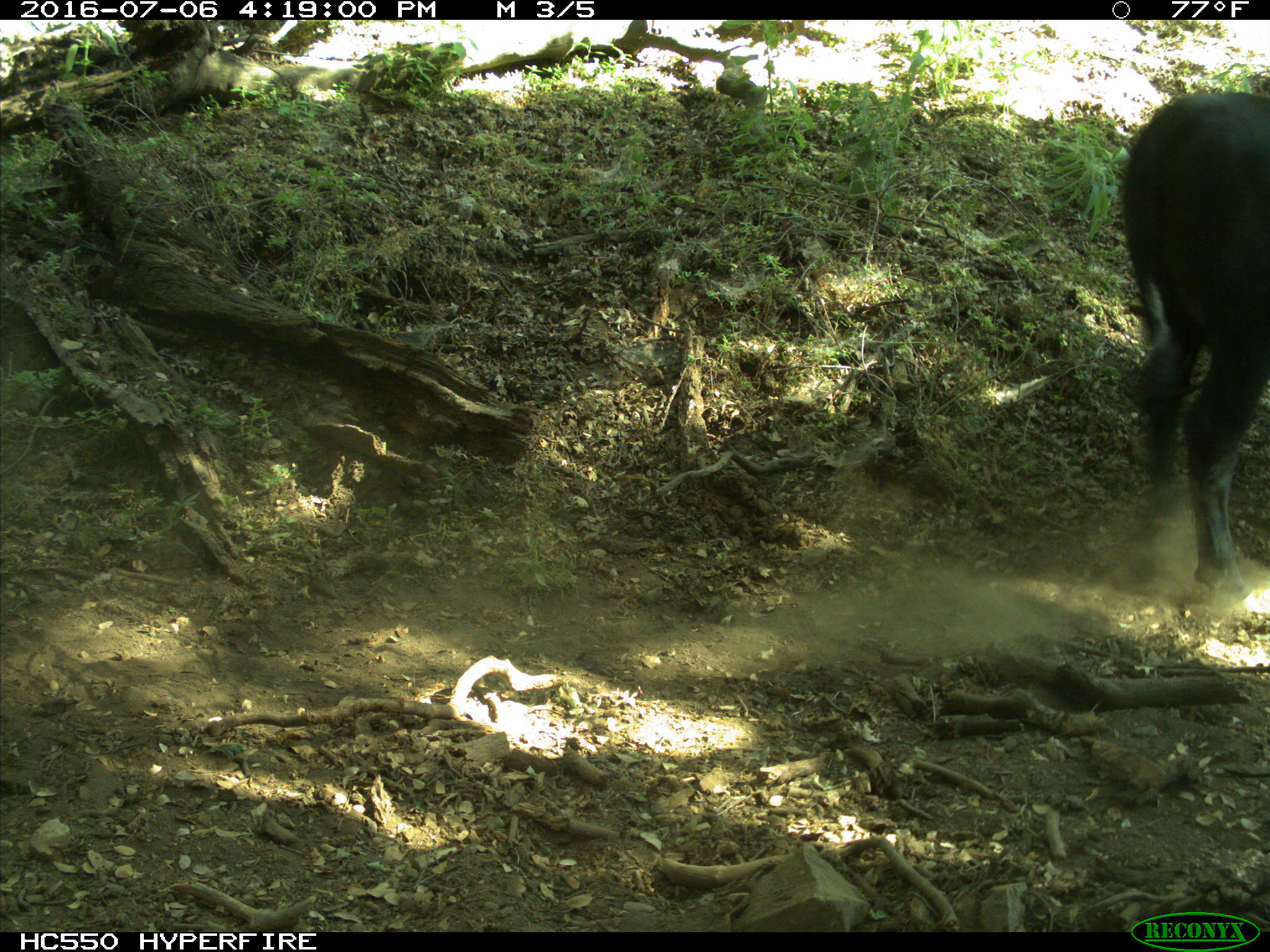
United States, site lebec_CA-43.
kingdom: Animalia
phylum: Chordata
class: Mammalia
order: Artiodactyla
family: Bovidae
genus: Bos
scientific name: Bos taurus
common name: domestic cow